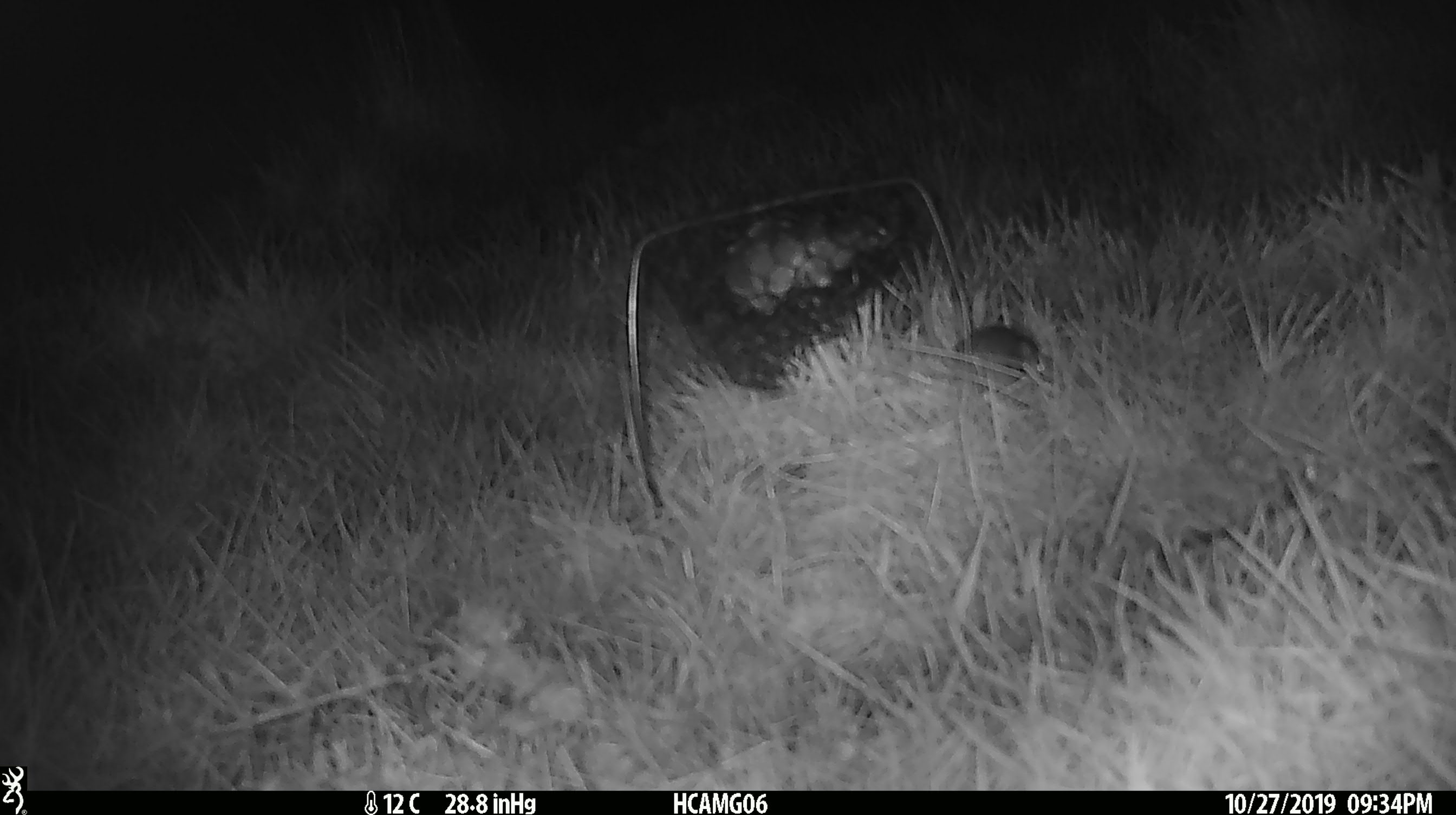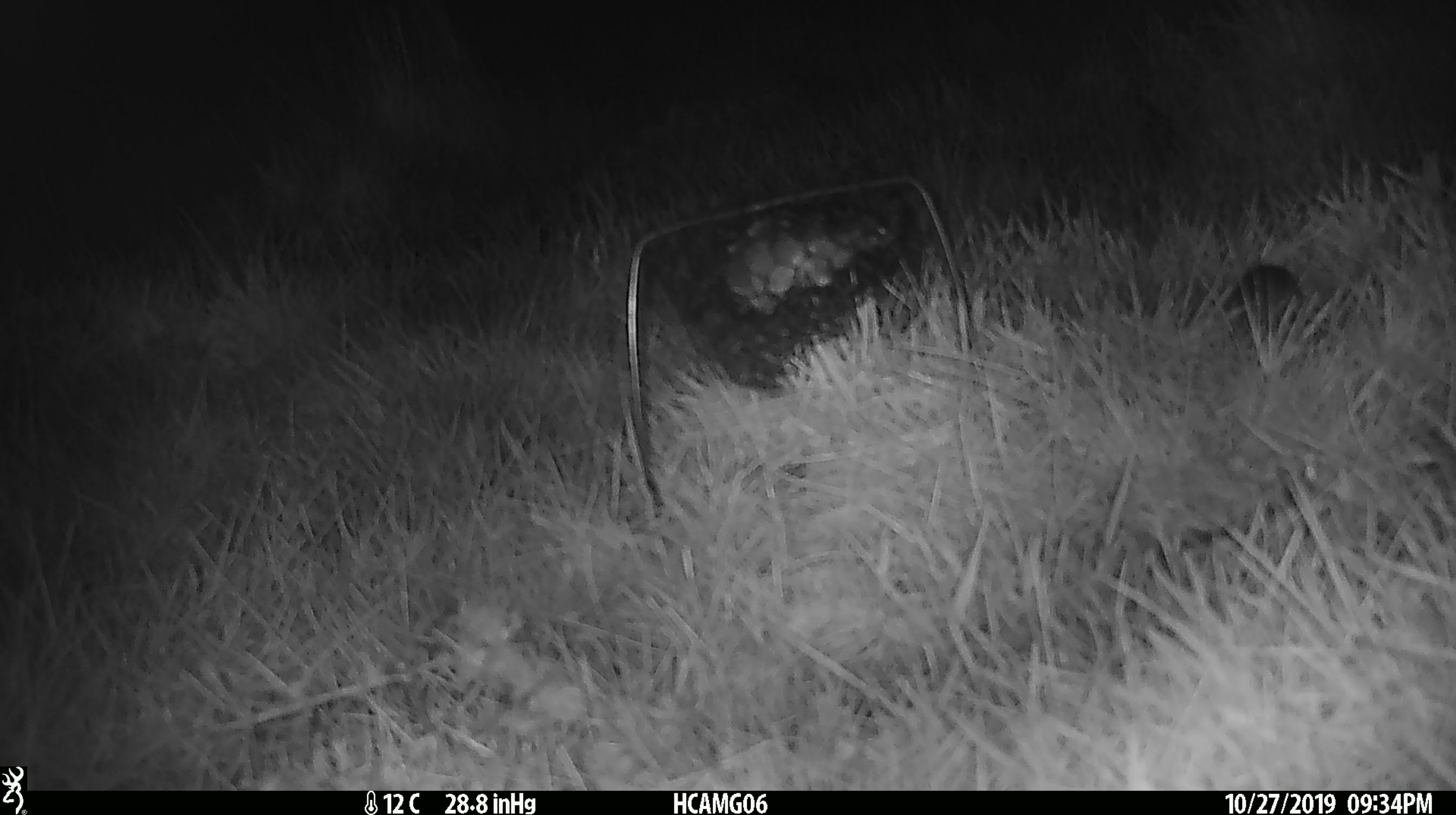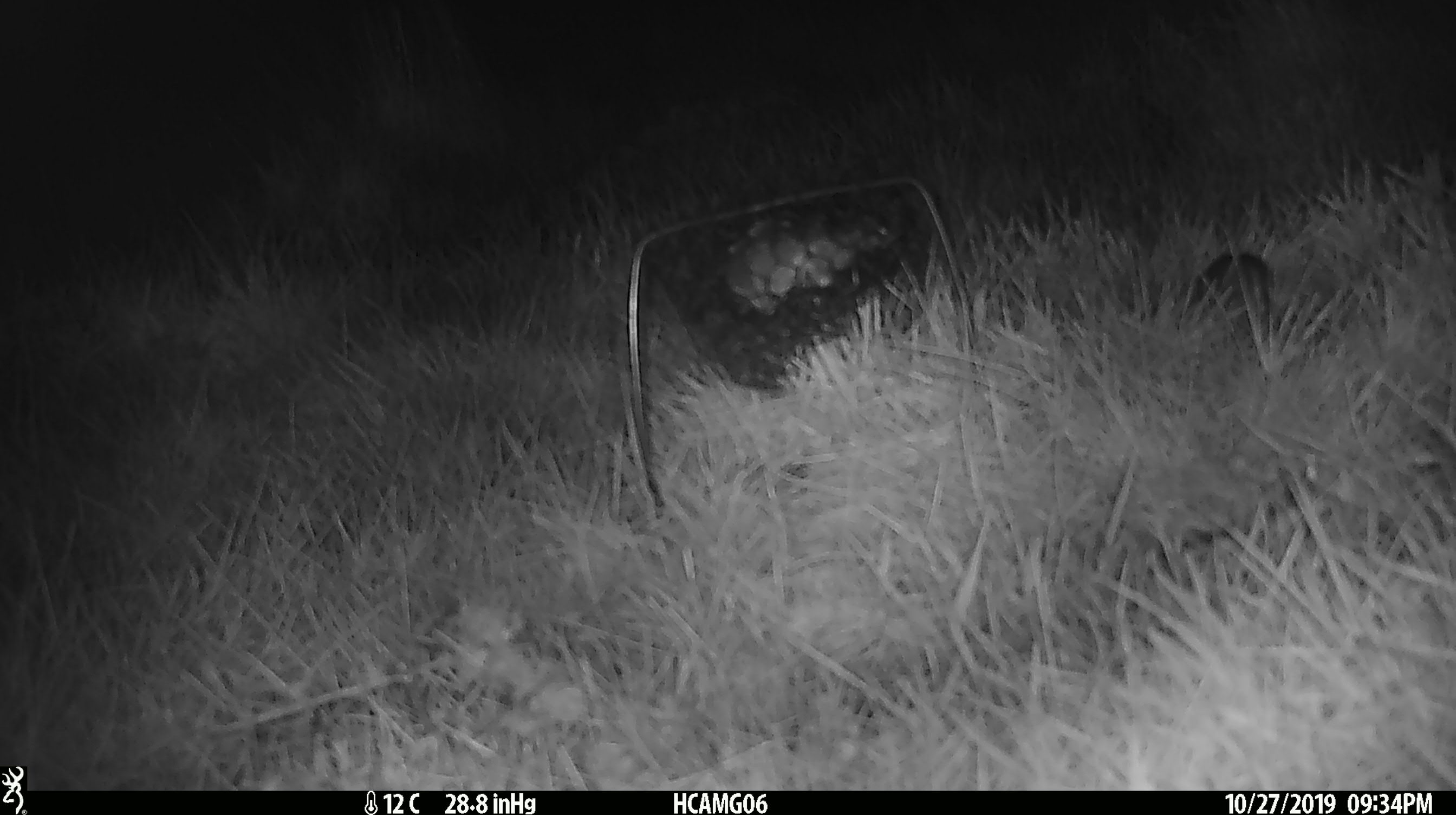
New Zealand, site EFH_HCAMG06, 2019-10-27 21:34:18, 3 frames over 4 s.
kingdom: Animalia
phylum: Chordata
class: Mammalia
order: Rodentia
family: Muridae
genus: Mus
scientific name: Mus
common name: mouse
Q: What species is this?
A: Mouse (Mus).